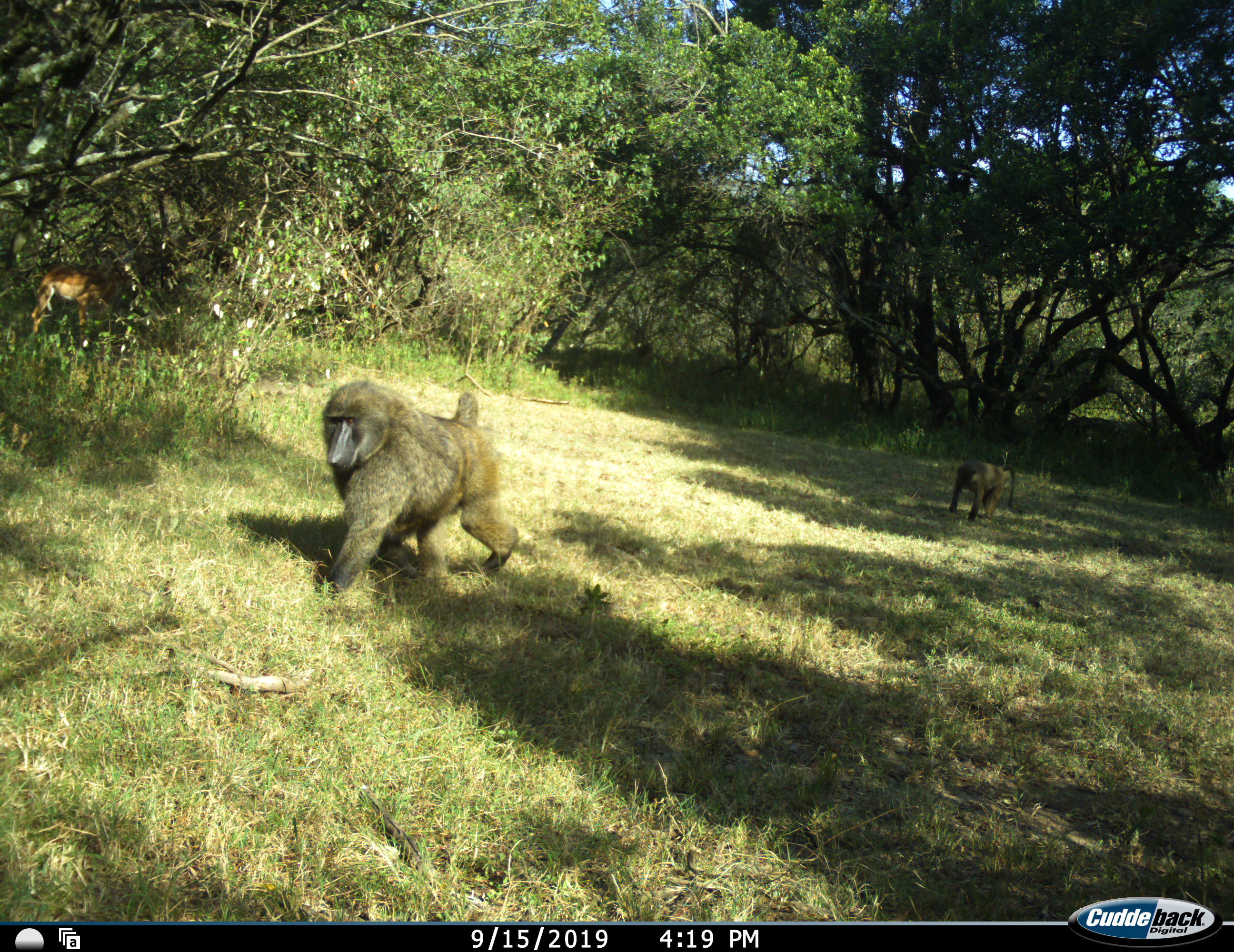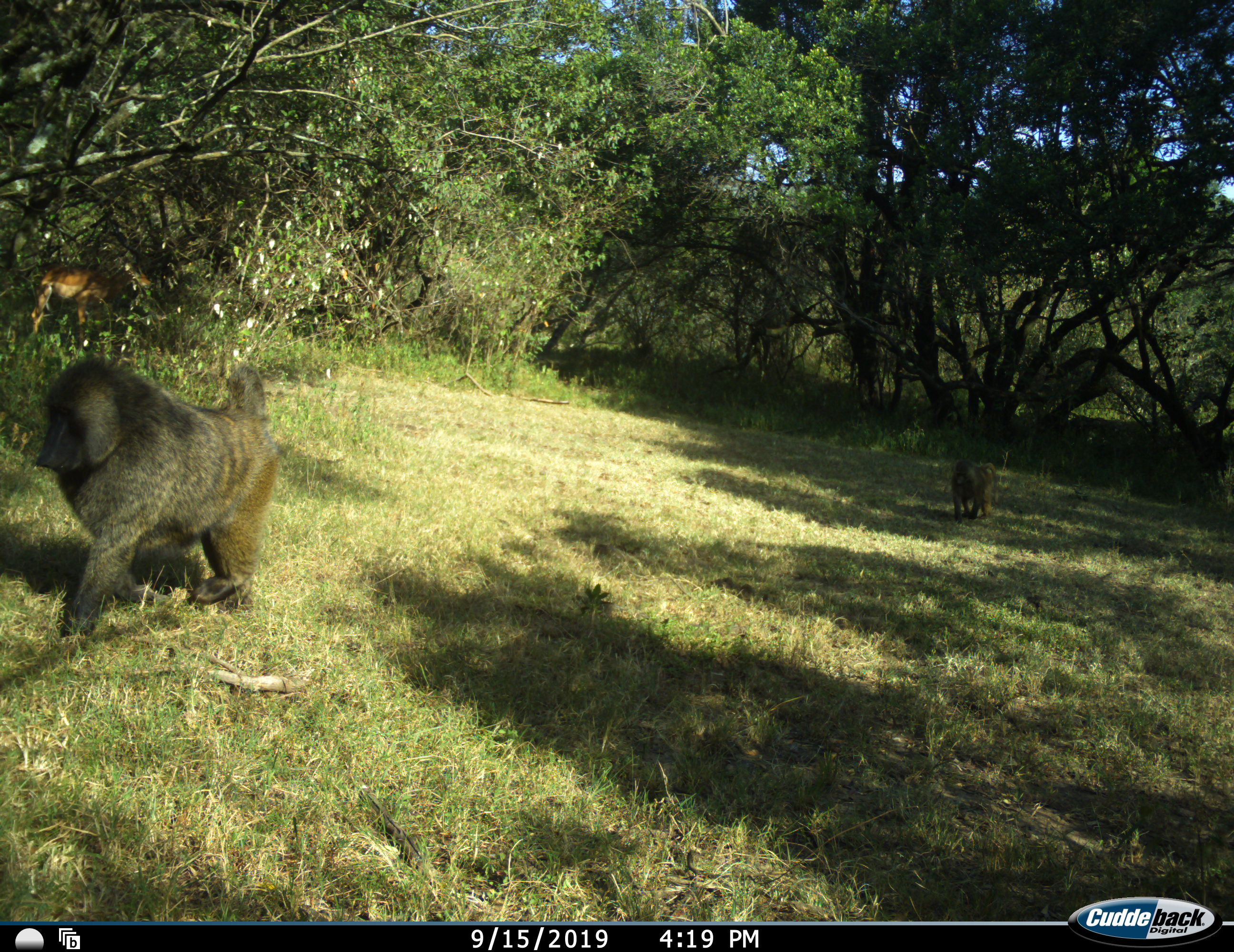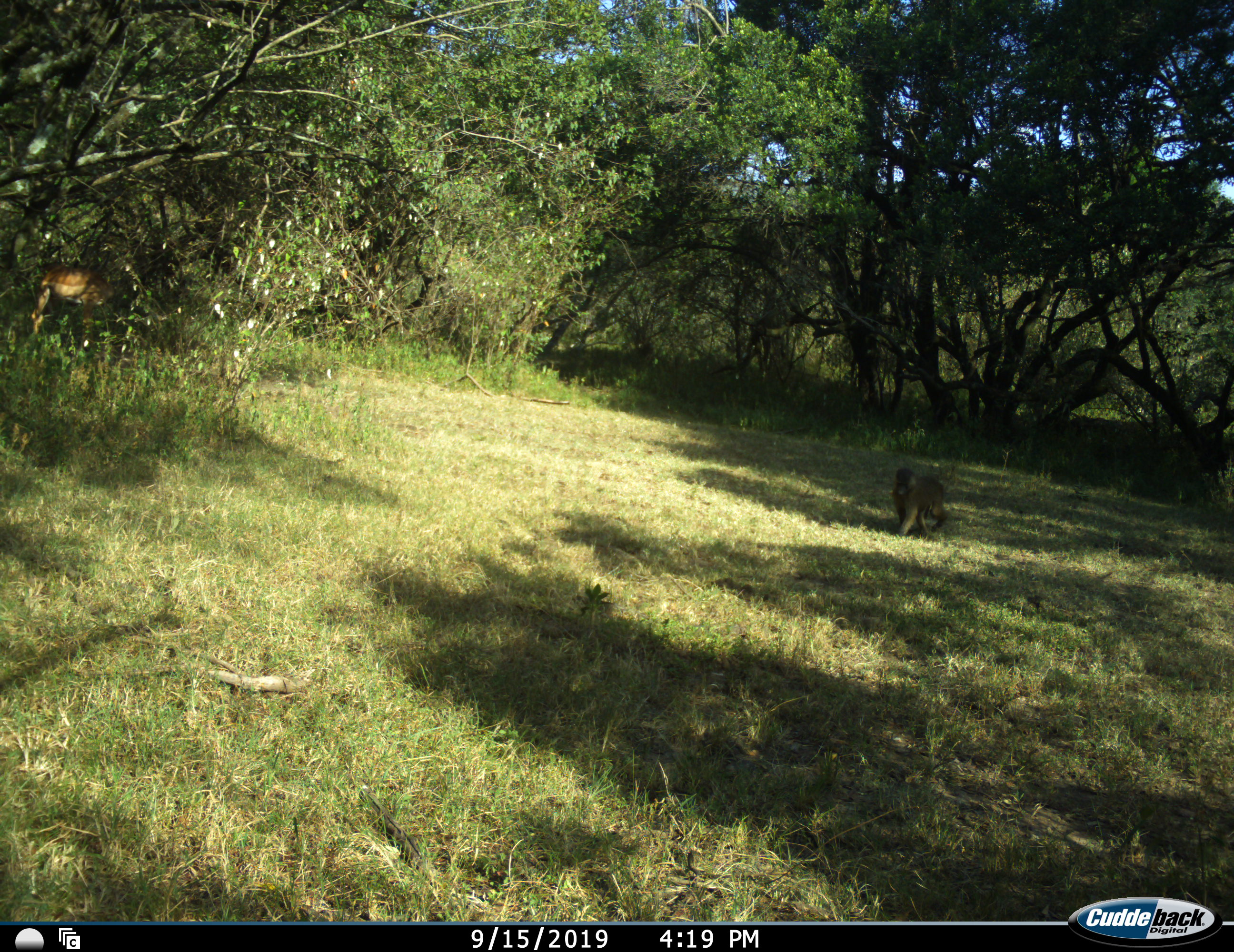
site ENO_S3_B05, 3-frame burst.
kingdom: Animalia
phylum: Chordata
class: Mammalia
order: Primates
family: Cercopithecidae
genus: Papio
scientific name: Papio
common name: baboon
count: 2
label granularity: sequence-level